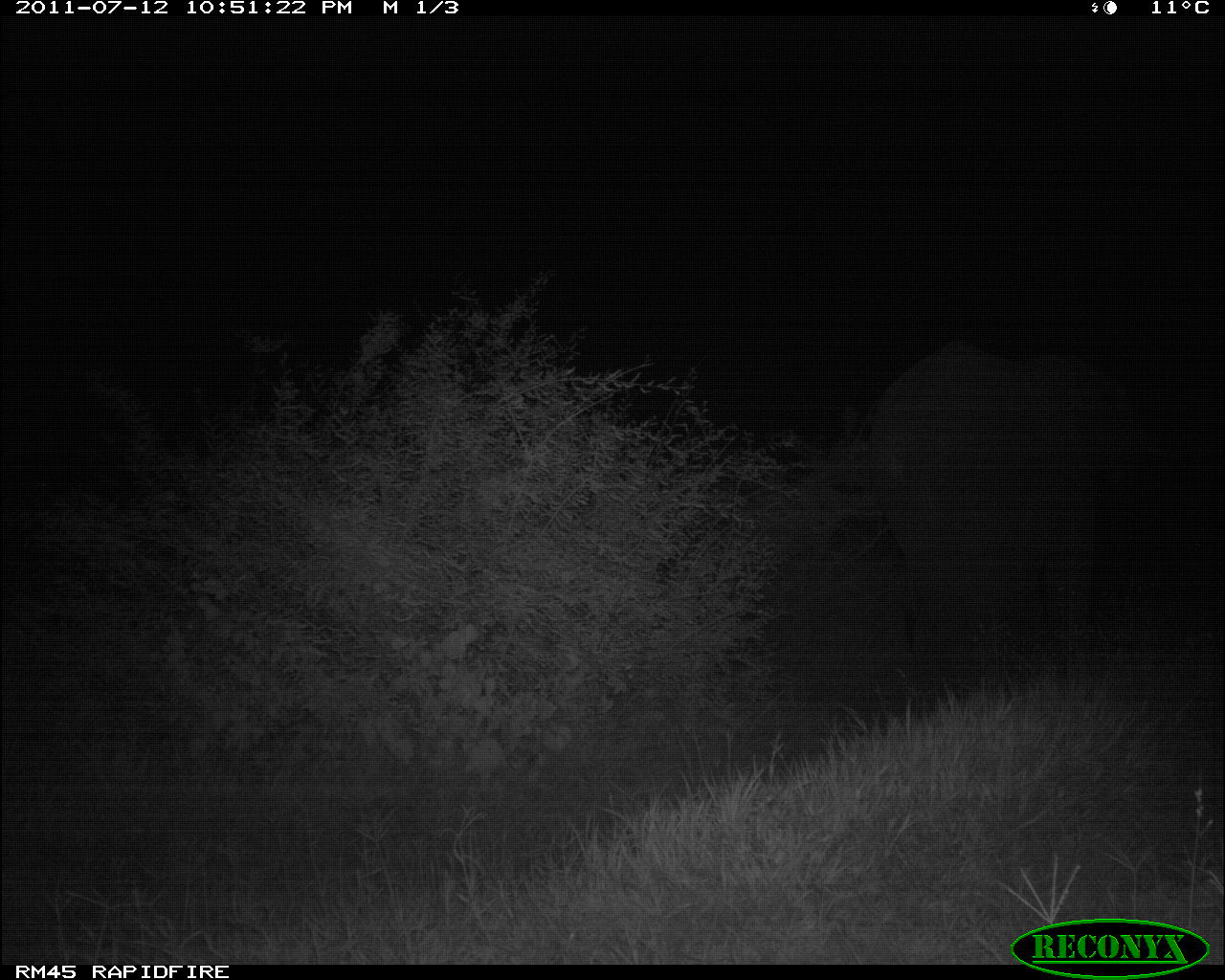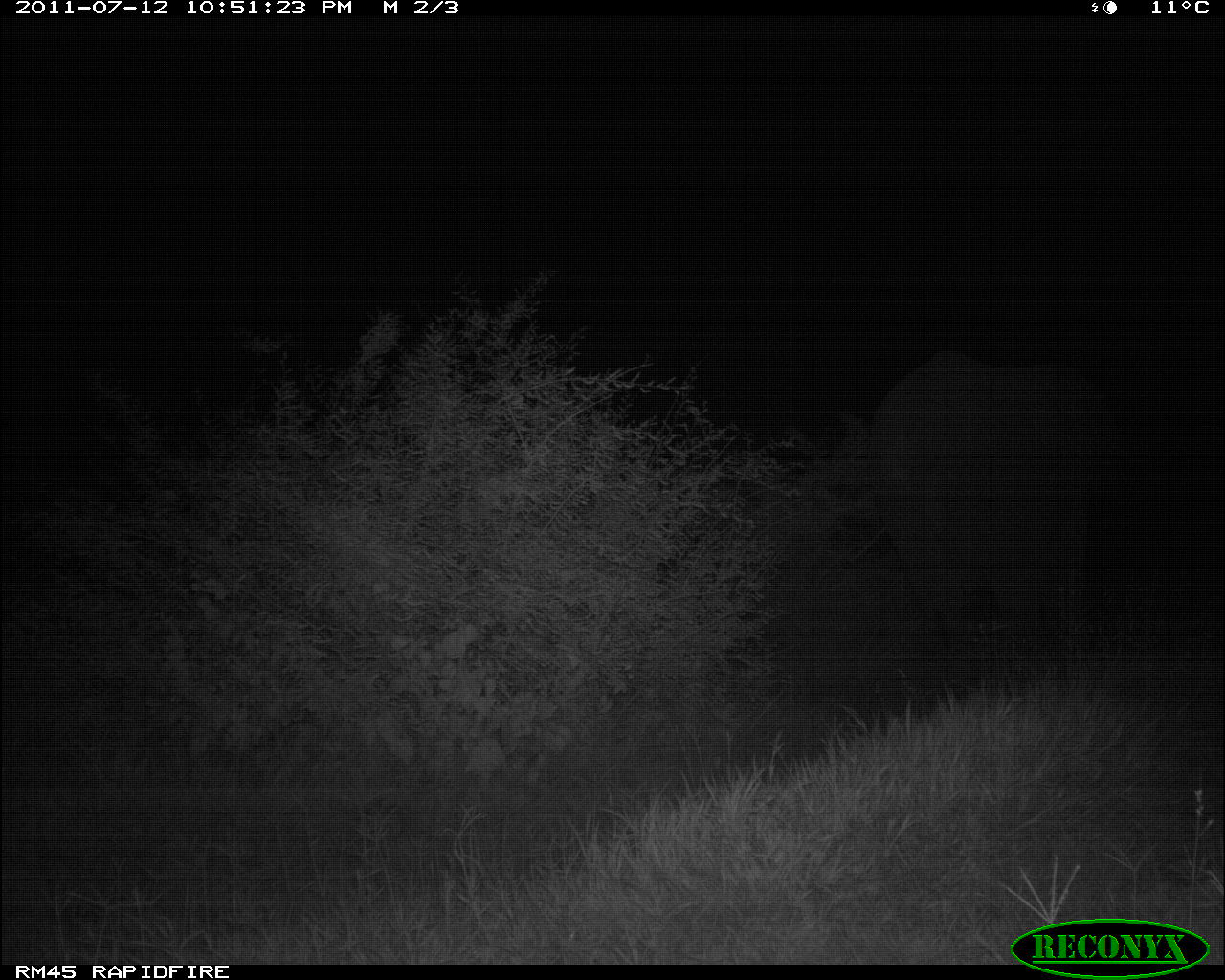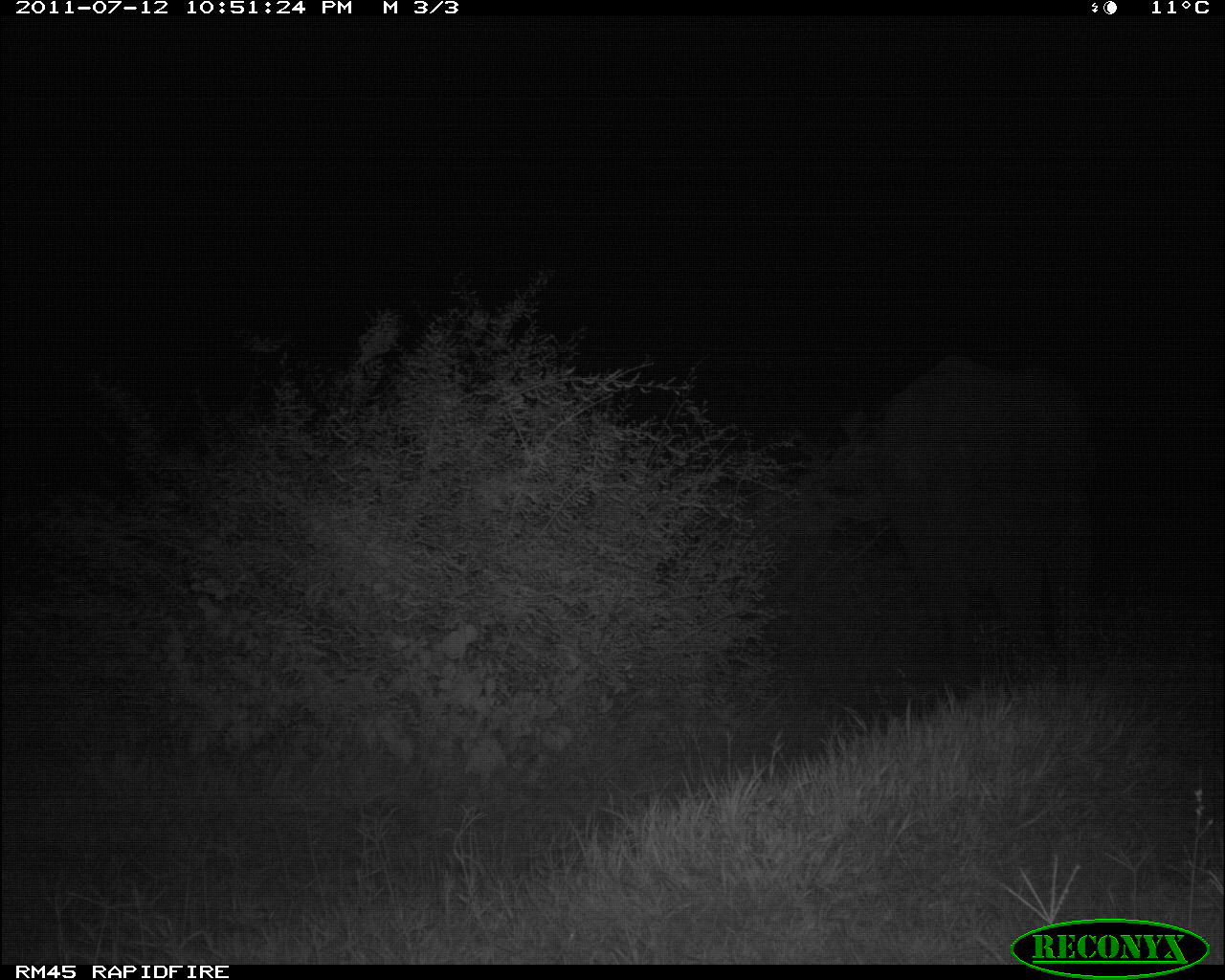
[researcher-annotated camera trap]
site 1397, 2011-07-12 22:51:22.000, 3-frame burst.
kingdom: Animalia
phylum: Chordata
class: Mammalia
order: Proboscidea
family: Elephantidae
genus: Loxodonta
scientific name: Loxodonta africana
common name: african bush elephant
Loxodonta africana (african bush elephant), count 1.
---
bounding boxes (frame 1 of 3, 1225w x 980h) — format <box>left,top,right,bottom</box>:
loxodonta africana: <box>869,343,1144,658</box>